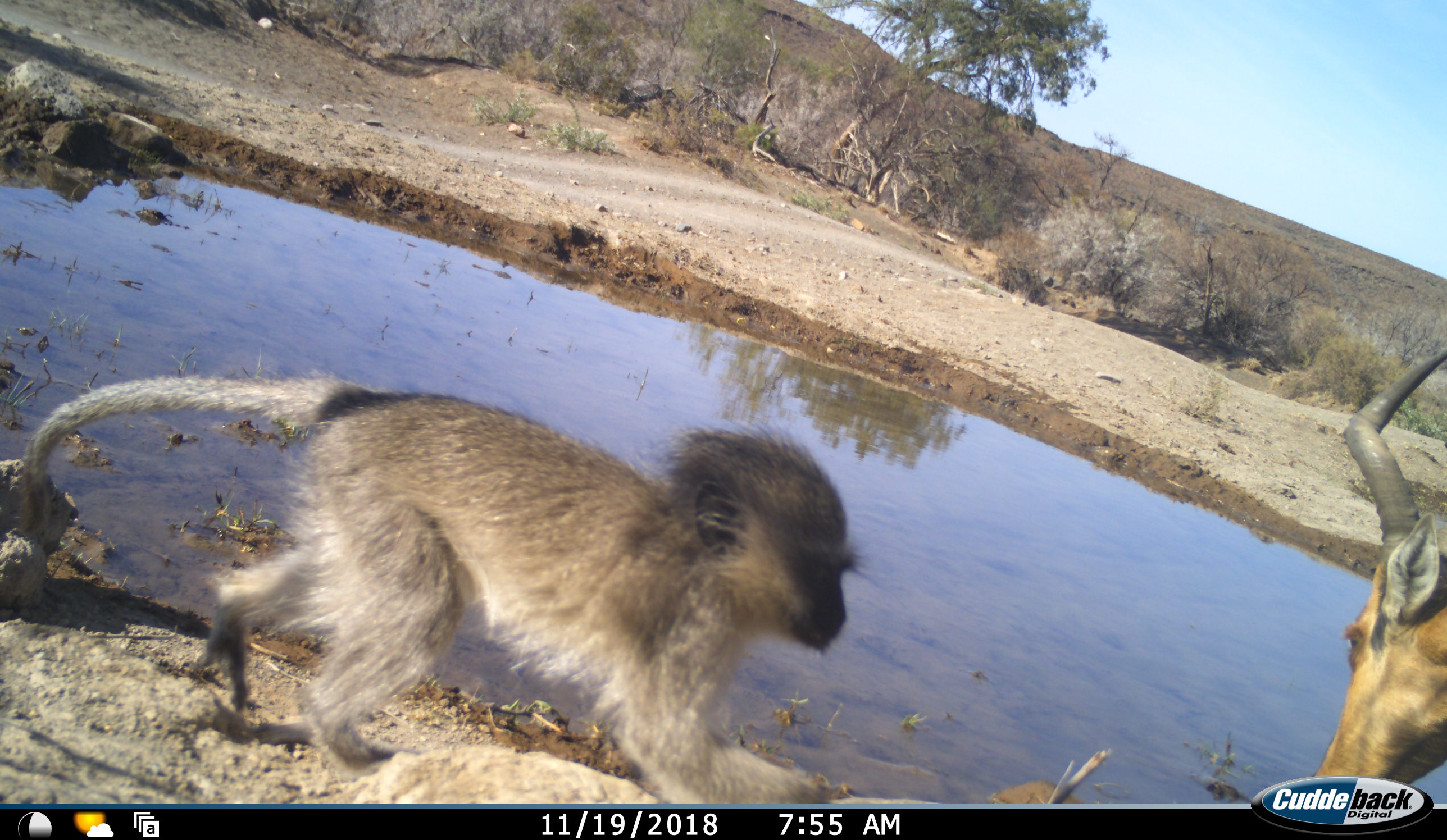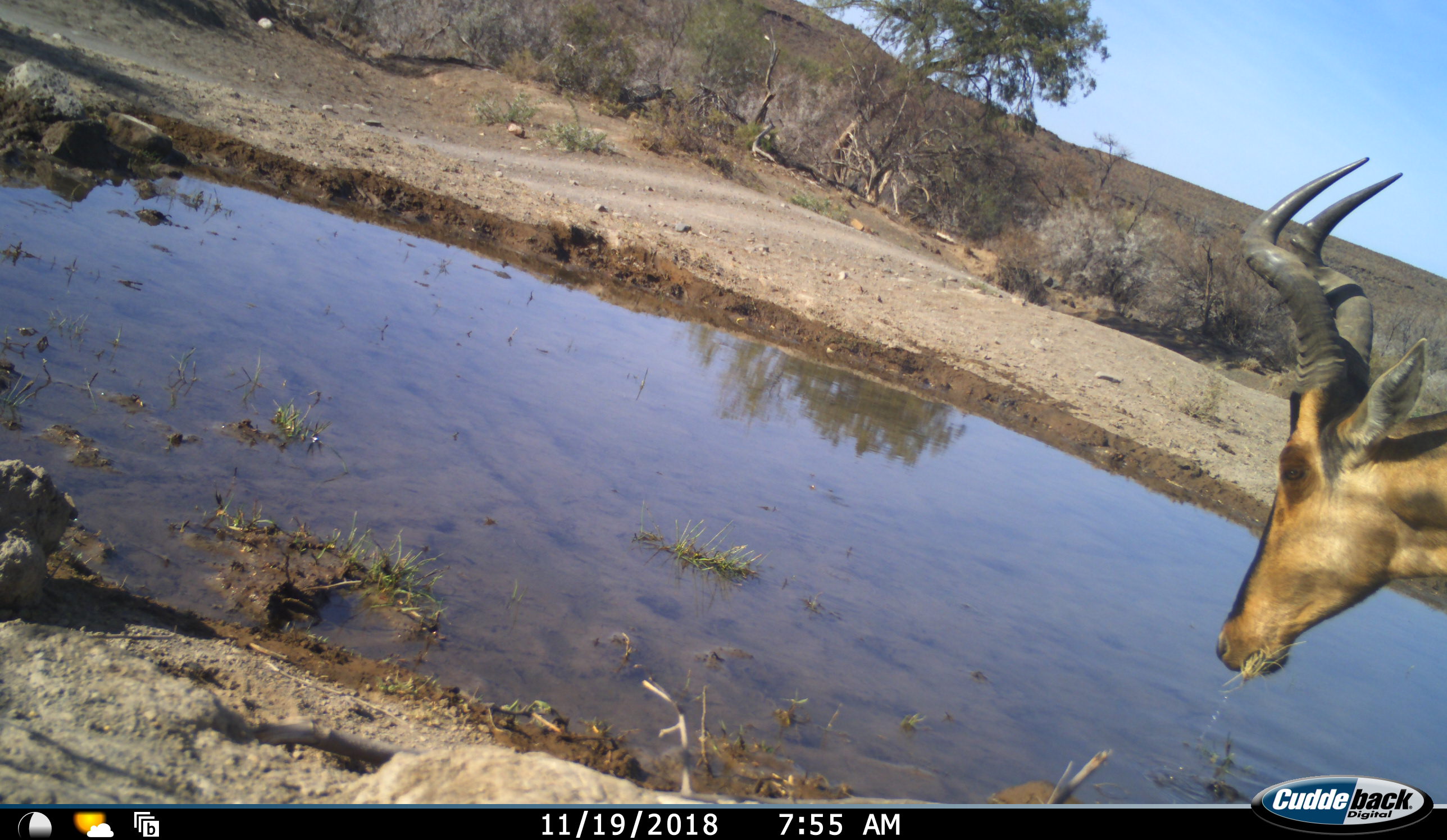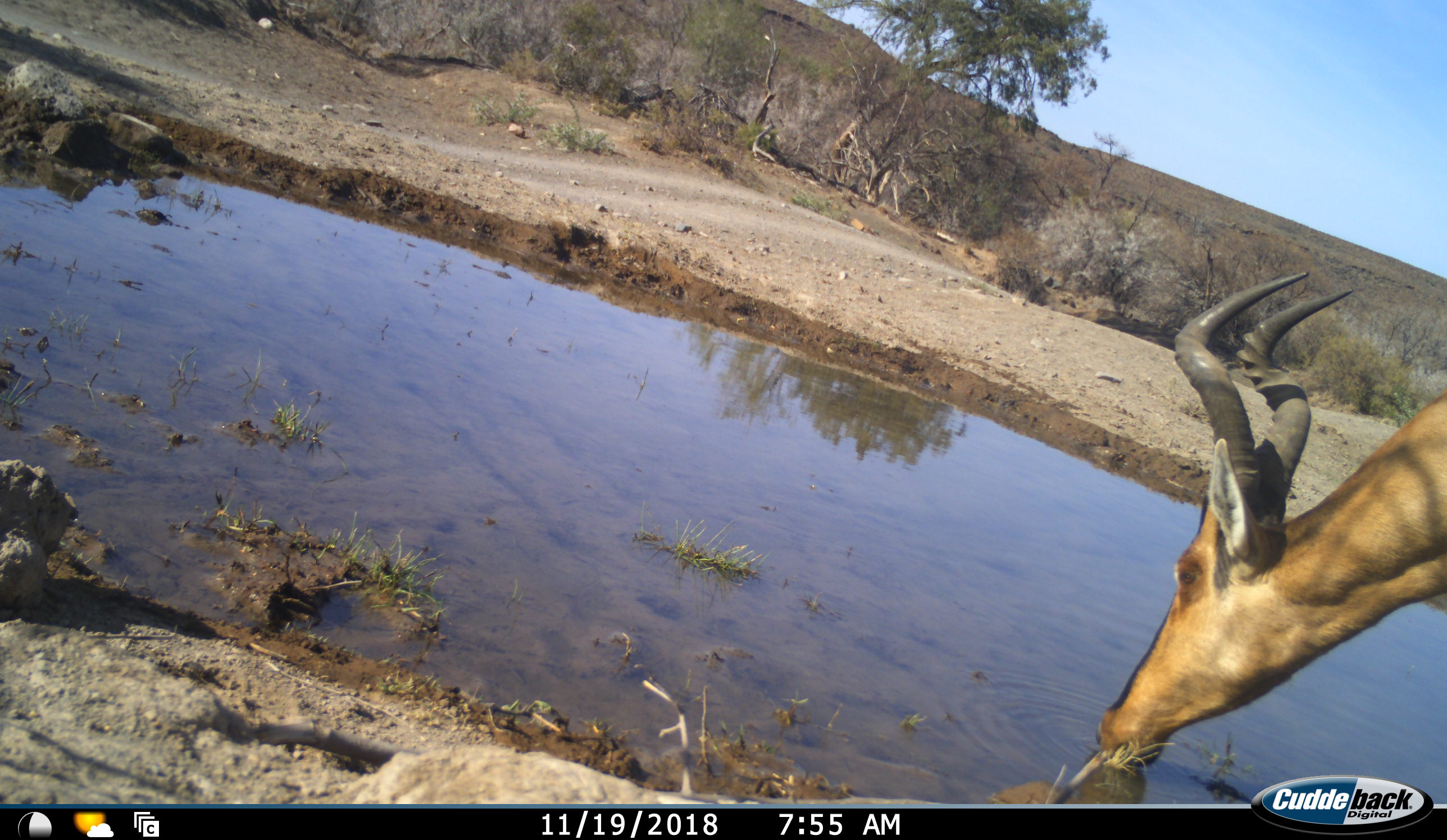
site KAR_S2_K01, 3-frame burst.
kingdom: Animalia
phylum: Chordata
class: Mammalia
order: Artiodactyla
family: Bovidae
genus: Alcelaphus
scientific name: Alcelaphus buselaphus caama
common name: red hartebeest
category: hartebeestred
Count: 1.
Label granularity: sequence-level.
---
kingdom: Animalia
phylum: Chordata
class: Mammalia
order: Primates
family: Cercopithecidae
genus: Chlorocebus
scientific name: Chlorocebus pygerythrus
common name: vervet monkey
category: monkeyvervet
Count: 1.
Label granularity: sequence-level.